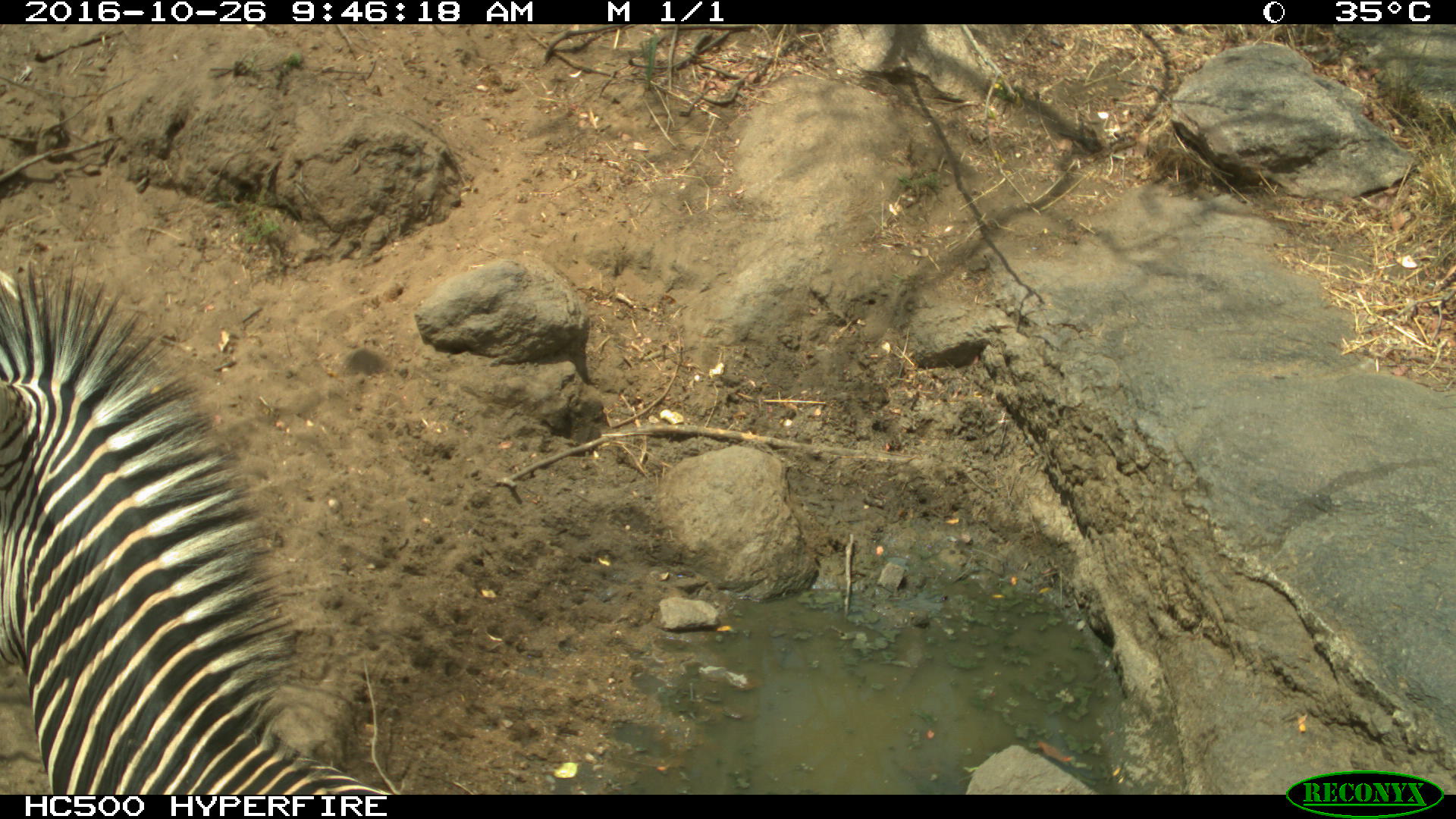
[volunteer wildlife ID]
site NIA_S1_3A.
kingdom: Animalia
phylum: Chordata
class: Mammalia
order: Perissodactyla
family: Equidae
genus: Equus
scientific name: Equus quagga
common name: plains zebra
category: zebraplains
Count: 1.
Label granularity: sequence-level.